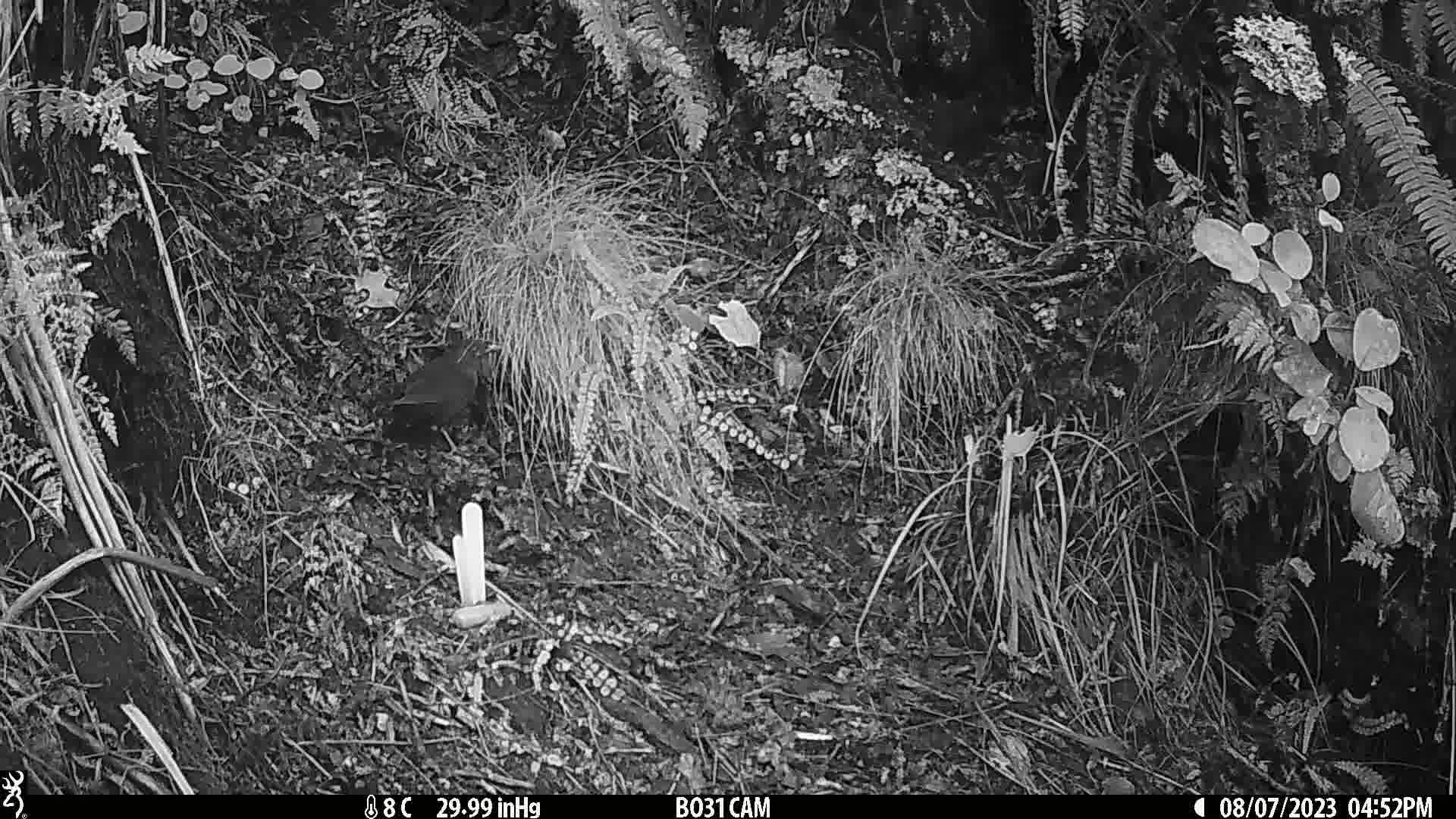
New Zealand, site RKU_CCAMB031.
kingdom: Animalia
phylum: Chordata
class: Aves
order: Passeriformes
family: Turdidae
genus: Turdus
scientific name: Turdus merula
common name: eurasian blackbird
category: blackbird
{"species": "blackbird (eurasian blackbird) (Turdus merula)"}